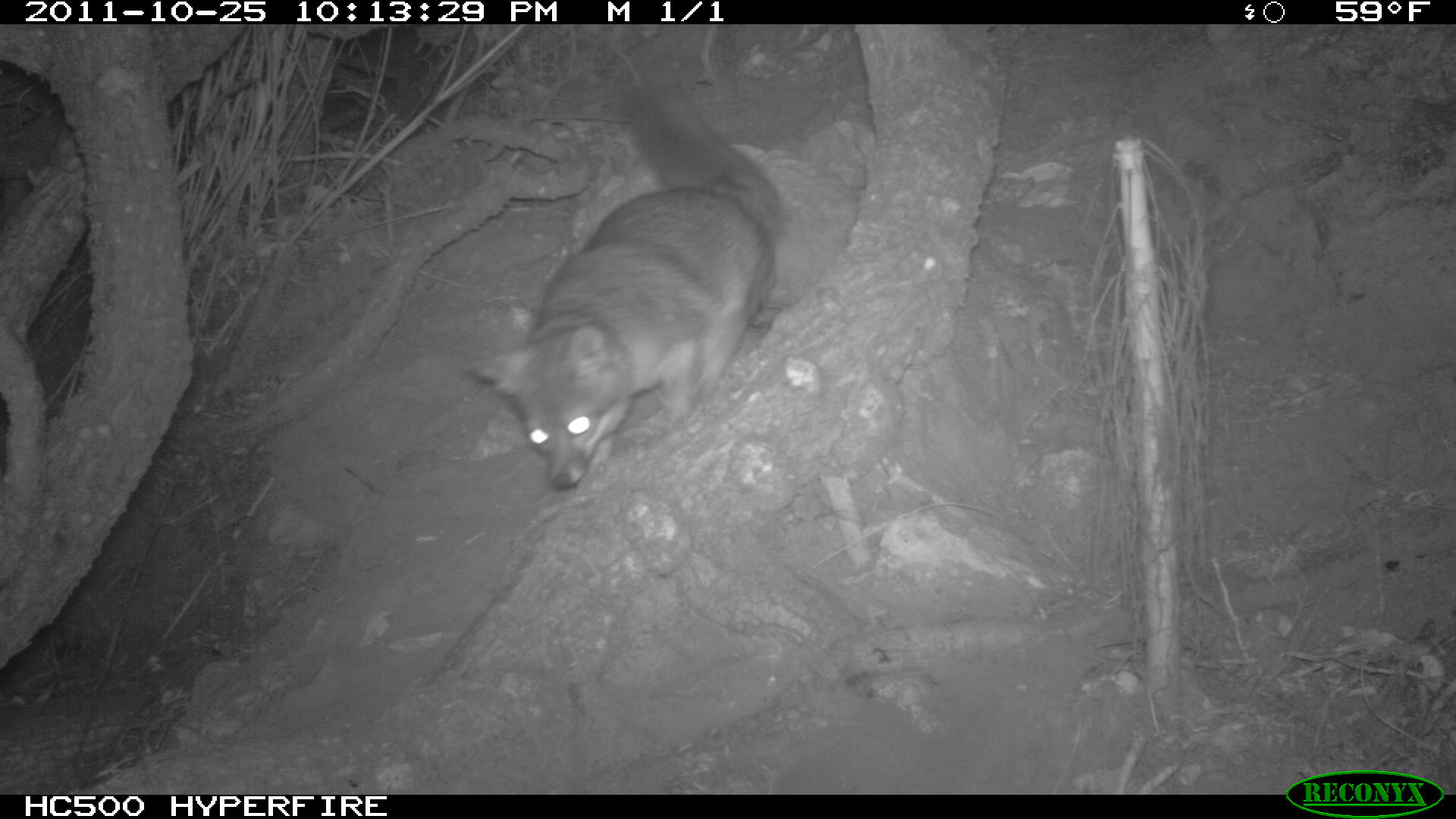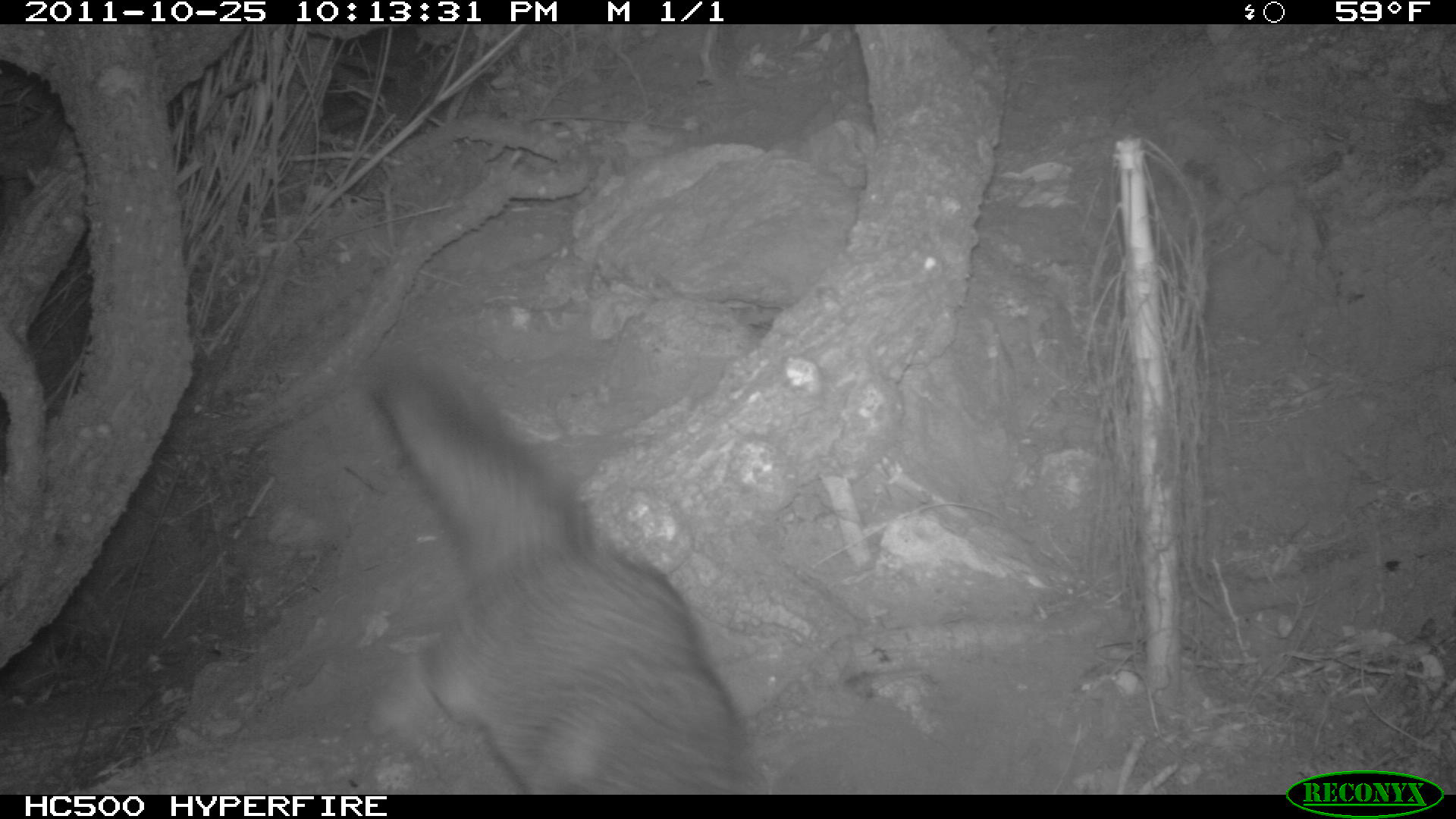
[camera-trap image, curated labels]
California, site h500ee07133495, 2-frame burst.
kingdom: Animalia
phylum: Chordata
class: Mammalia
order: Carnivora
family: Canidae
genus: Urocyon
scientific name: Urocyon littoralis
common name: island fox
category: fox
Fox (island fox) (Urocyon littoralis).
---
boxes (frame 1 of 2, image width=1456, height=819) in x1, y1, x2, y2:
fox: 467, 83, 808, 488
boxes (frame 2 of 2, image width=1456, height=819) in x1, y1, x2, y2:
fox: 372, 360, 755, 793